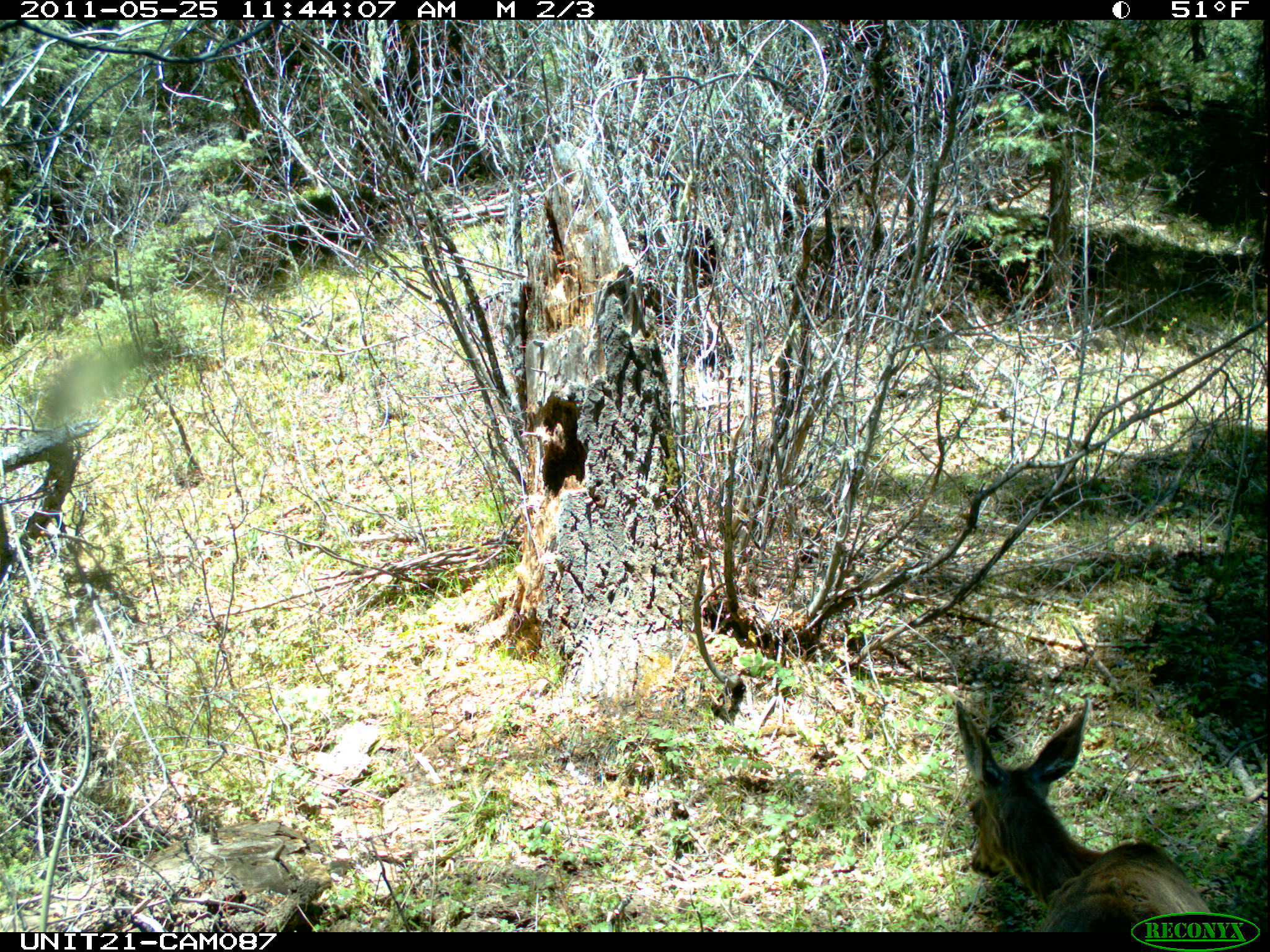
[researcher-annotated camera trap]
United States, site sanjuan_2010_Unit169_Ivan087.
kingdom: Animalia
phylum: Chordata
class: Mammalia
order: Artiodactyla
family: Cervidae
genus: Odocoileus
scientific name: Odocoileus hemionus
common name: mule deer